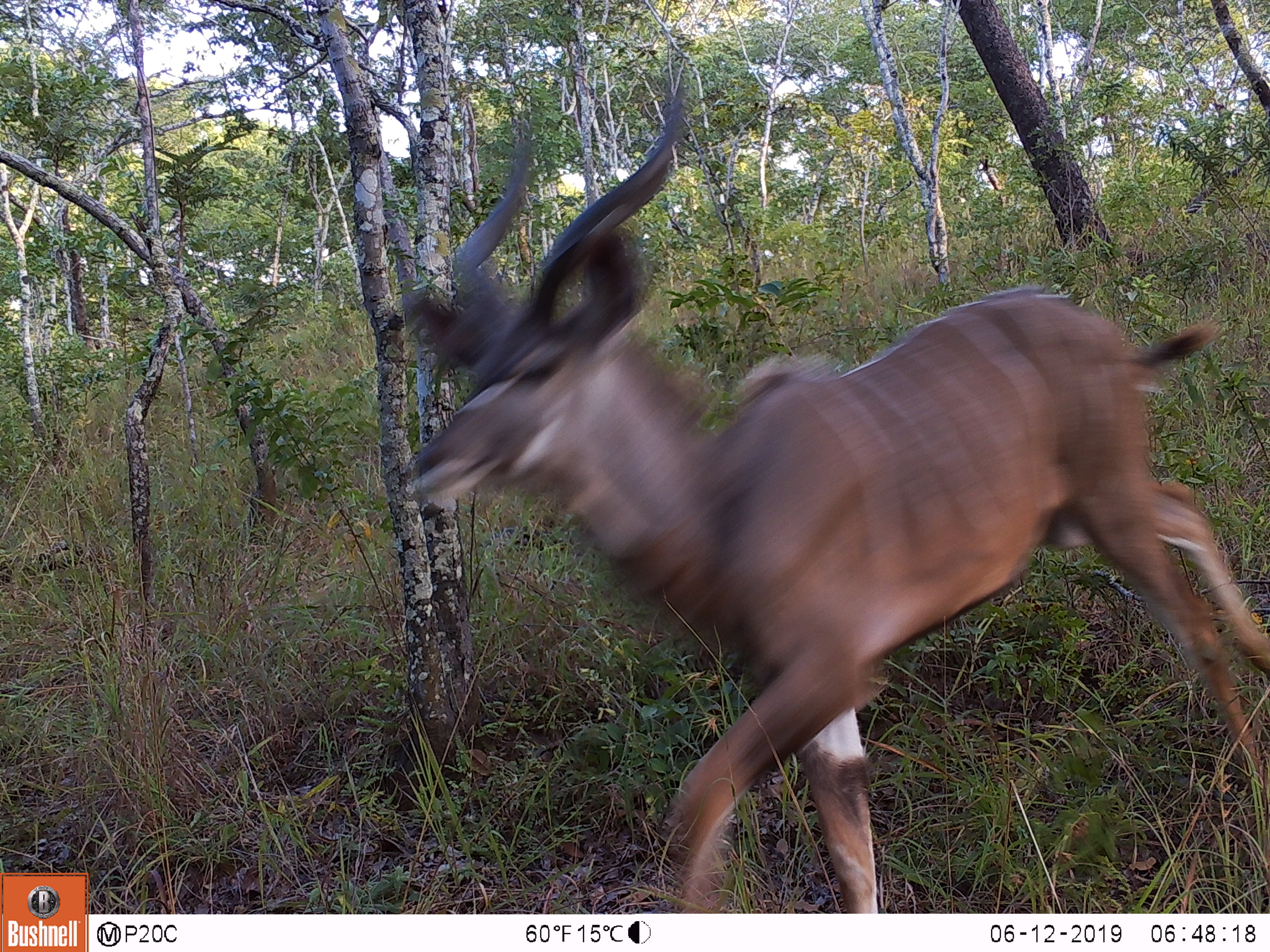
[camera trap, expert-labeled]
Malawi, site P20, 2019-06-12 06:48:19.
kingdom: Animalia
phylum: Chordata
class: Mammalia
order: Artiodactyla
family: Bovidae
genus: Tragelaphus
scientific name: Tragelaphus strepsiceros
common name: greater kudu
Greater kudu (Tragelaphus strepsiceros), count 1.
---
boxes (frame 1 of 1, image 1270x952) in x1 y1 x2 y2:
greater kudu: 350 162 1266 885